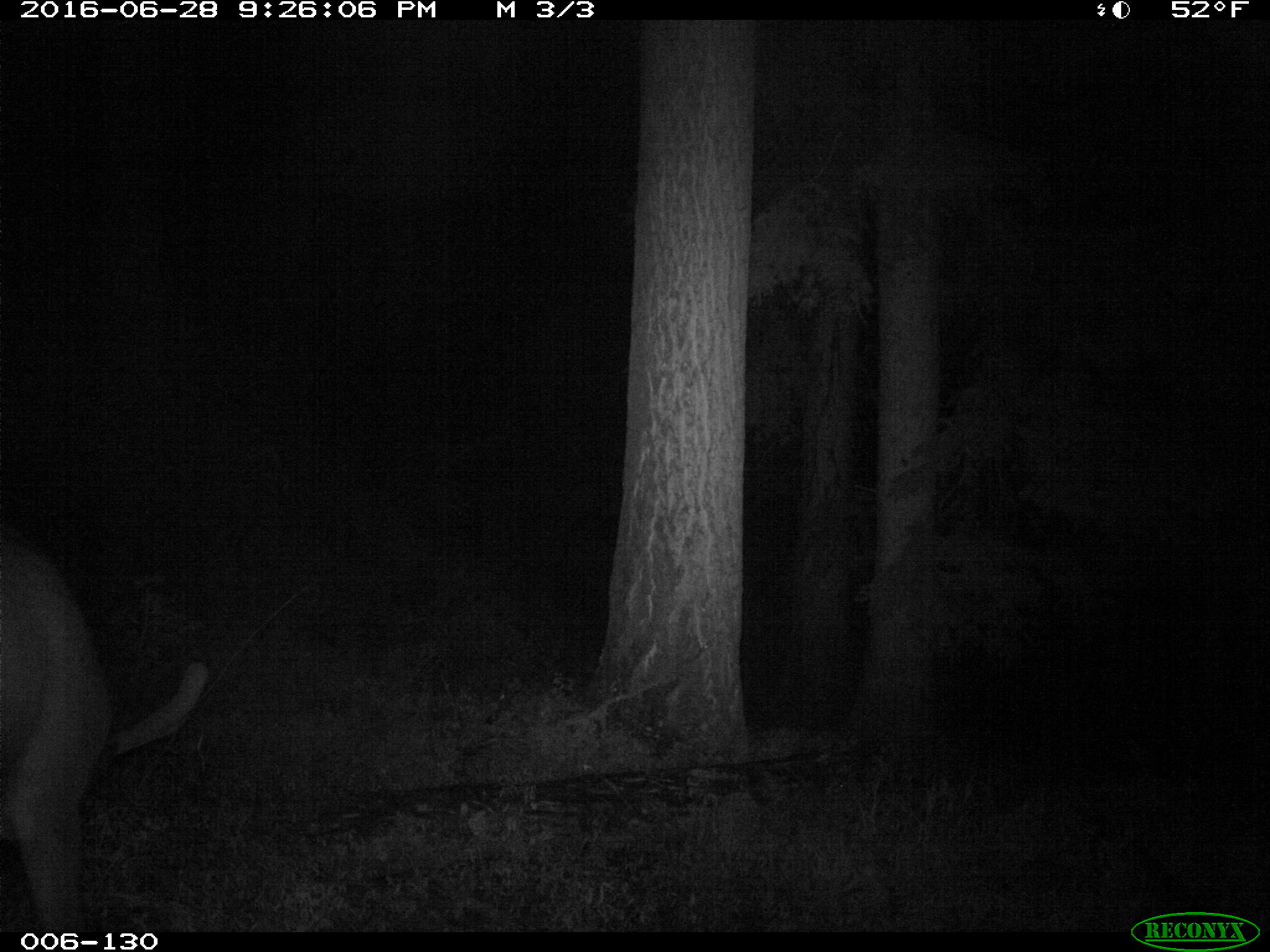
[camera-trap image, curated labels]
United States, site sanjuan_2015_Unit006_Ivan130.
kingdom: Animalia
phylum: Chordata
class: Mammalia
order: Artiodactyla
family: Cervidae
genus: Cervus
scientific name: Cervus elaphus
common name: red deer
Cervus elaphus (red deer).